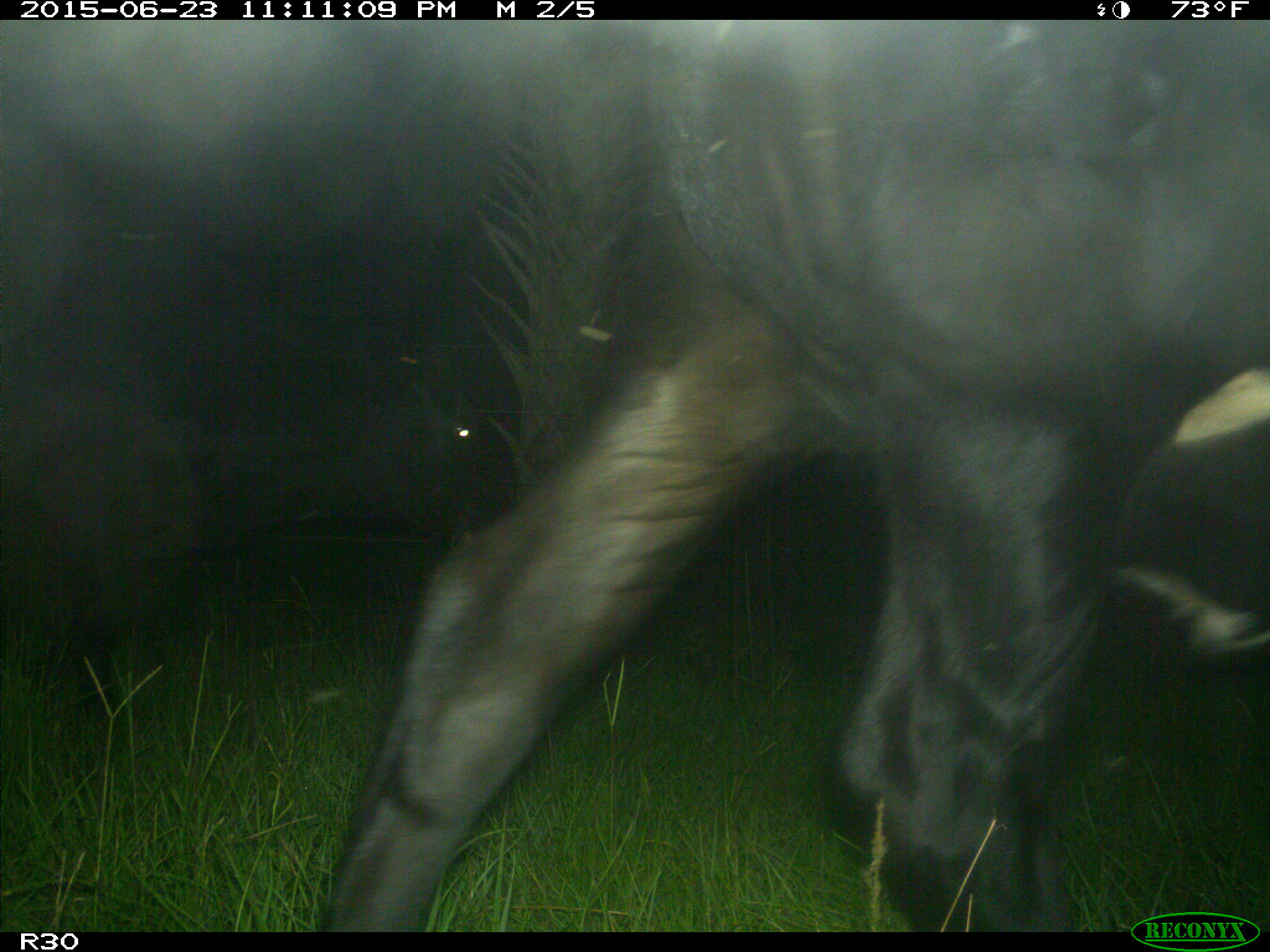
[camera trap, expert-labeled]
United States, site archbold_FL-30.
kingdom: Animalia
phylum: Chordata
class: Mammalia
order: Artiodactyla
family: Bovidae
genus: Bos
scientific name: Bos taurus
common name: domestic cow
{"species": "Bos taurus (domestic cow)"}